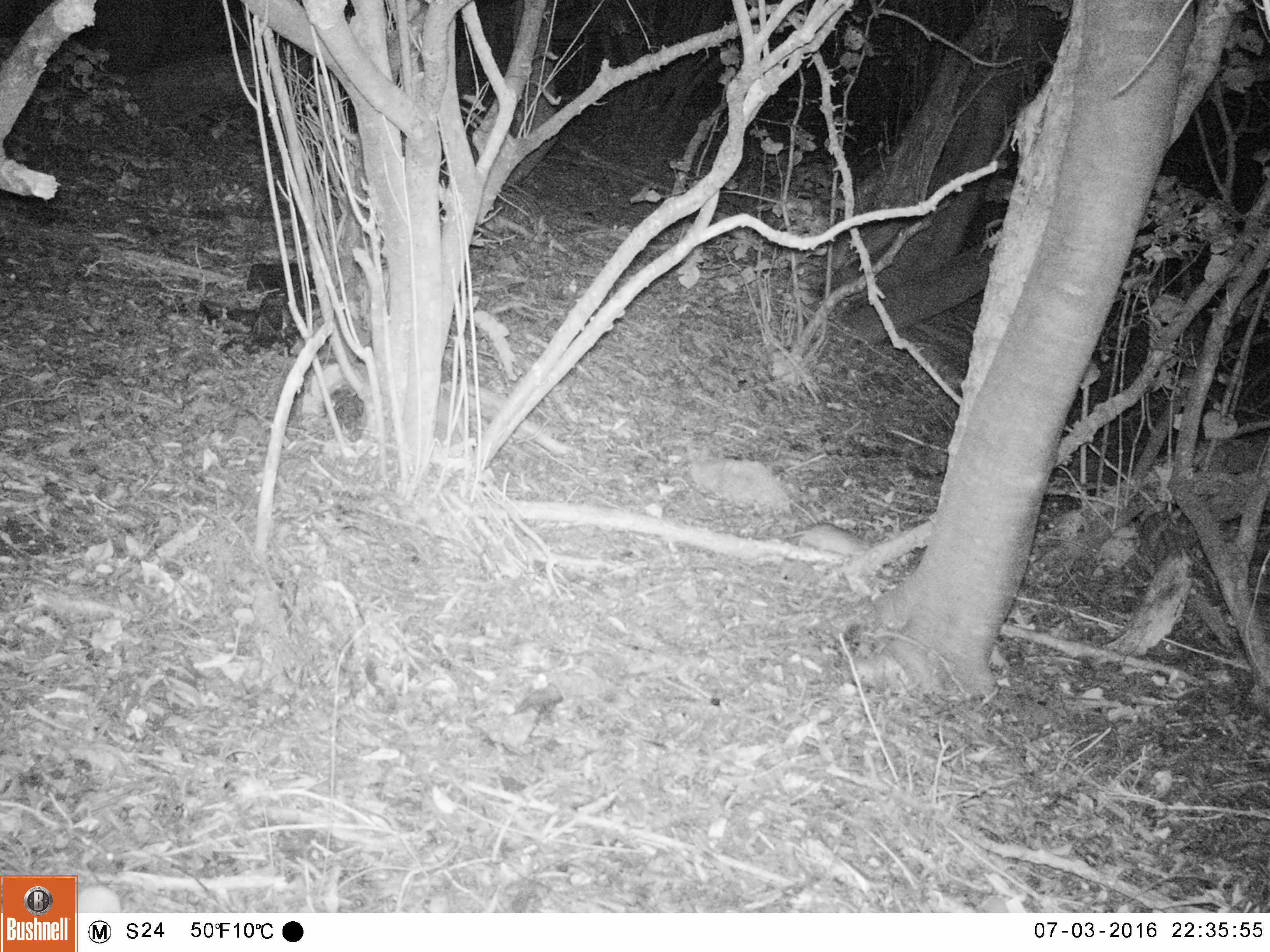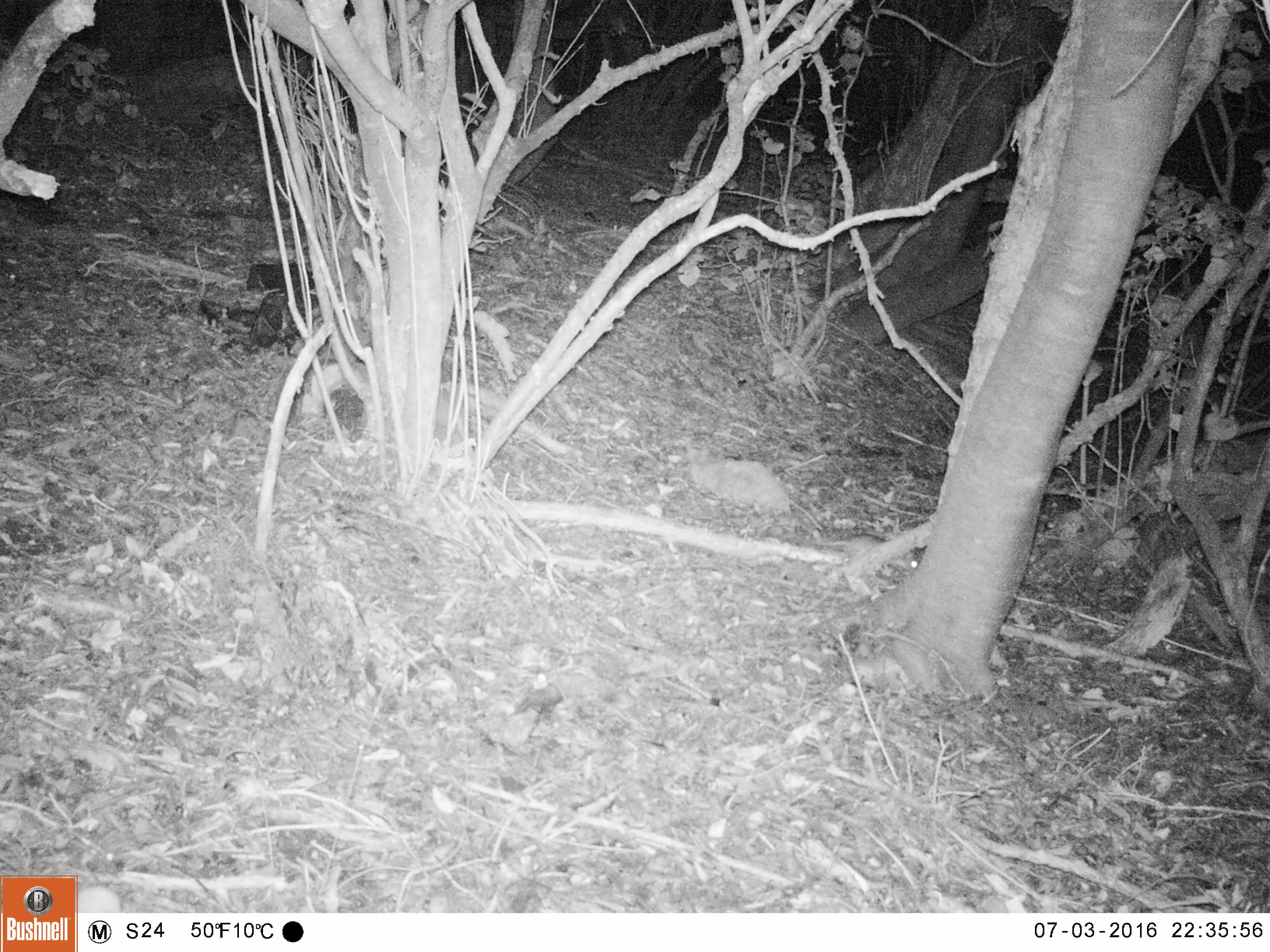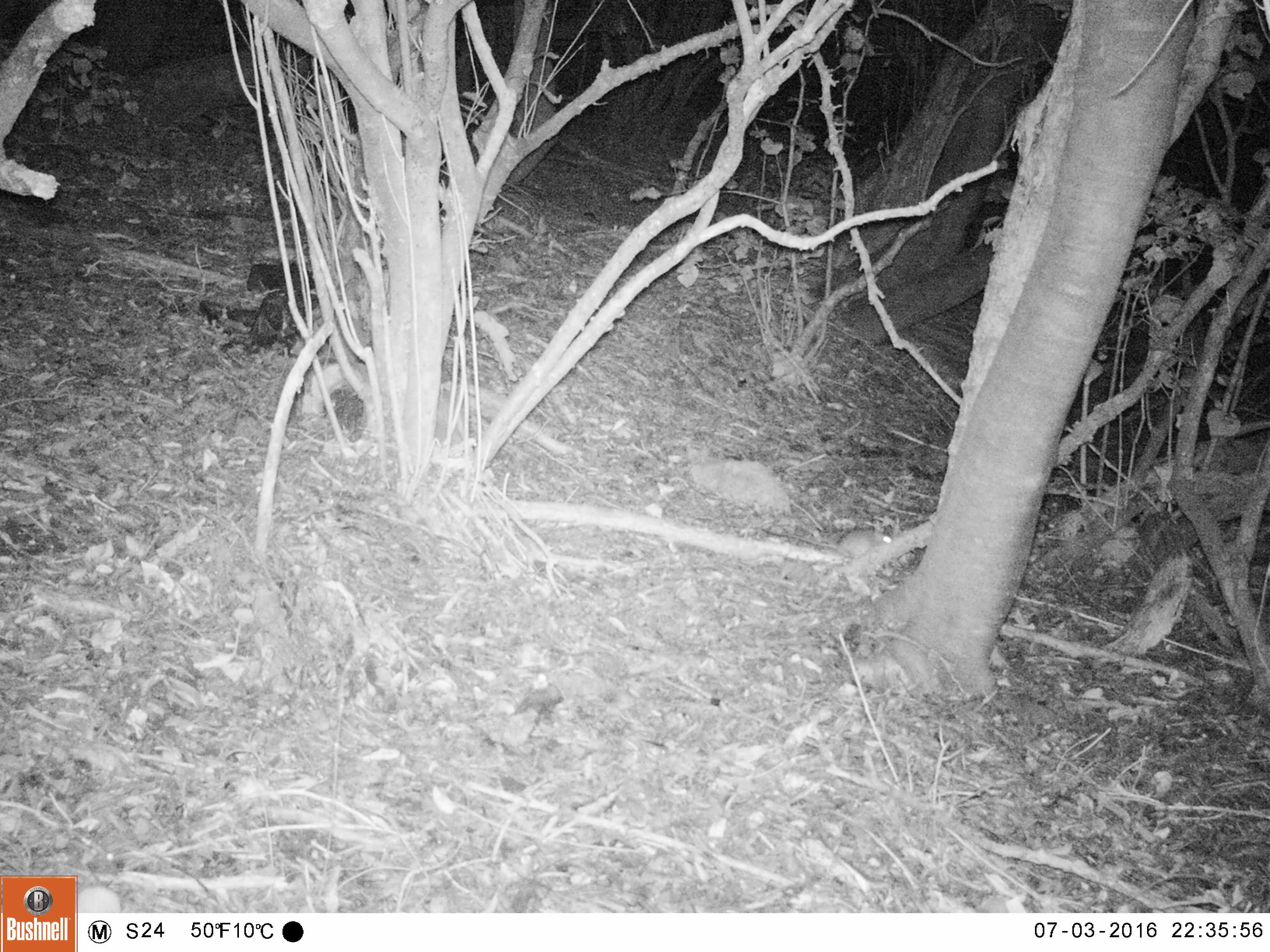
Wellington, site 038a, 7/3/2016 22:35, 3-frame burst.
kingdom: Animalia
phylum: Chordata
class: Mammalia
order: Rodentia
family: Muridae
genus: Rattus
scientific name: Rattus rattus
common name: ship rat